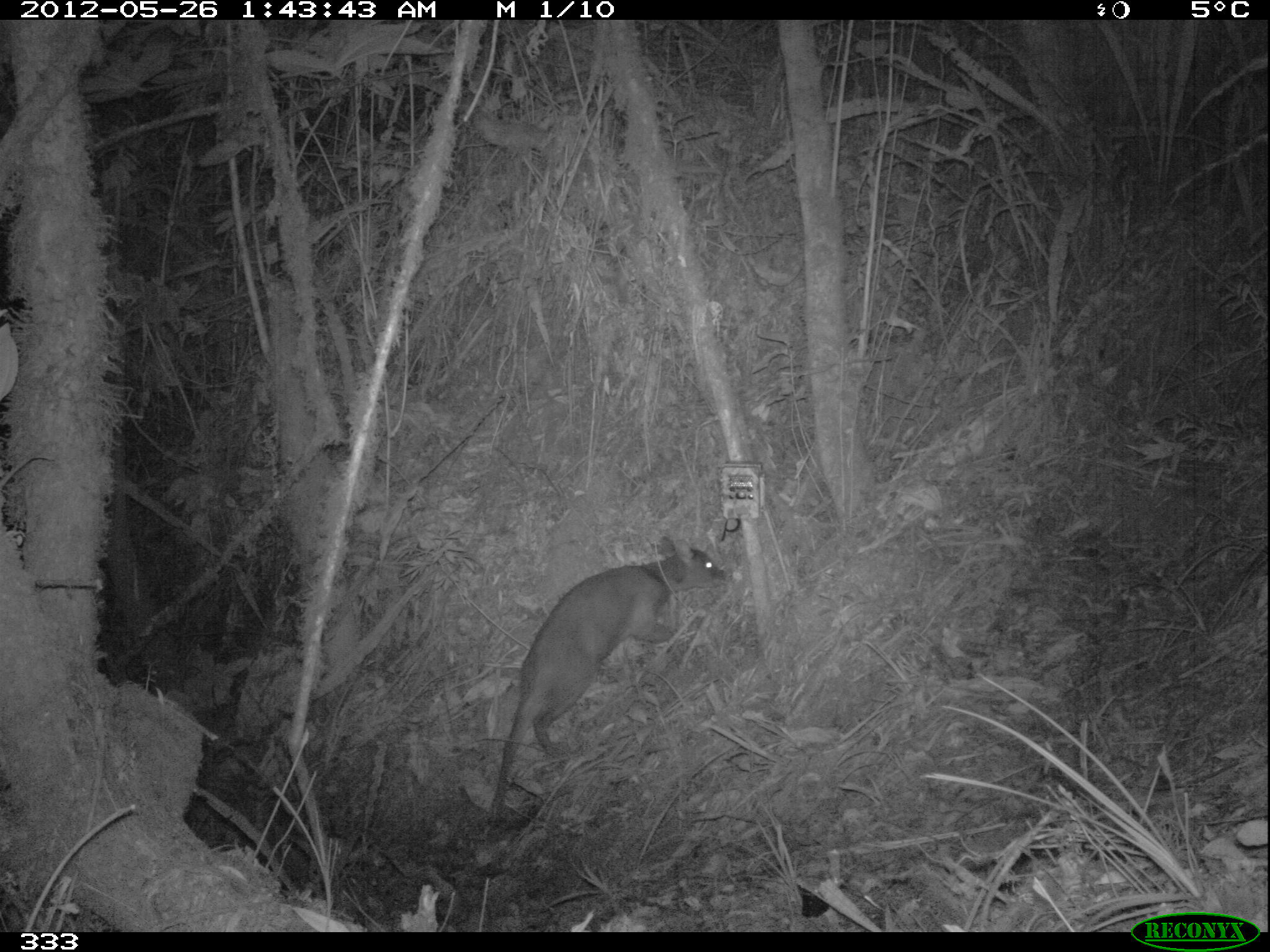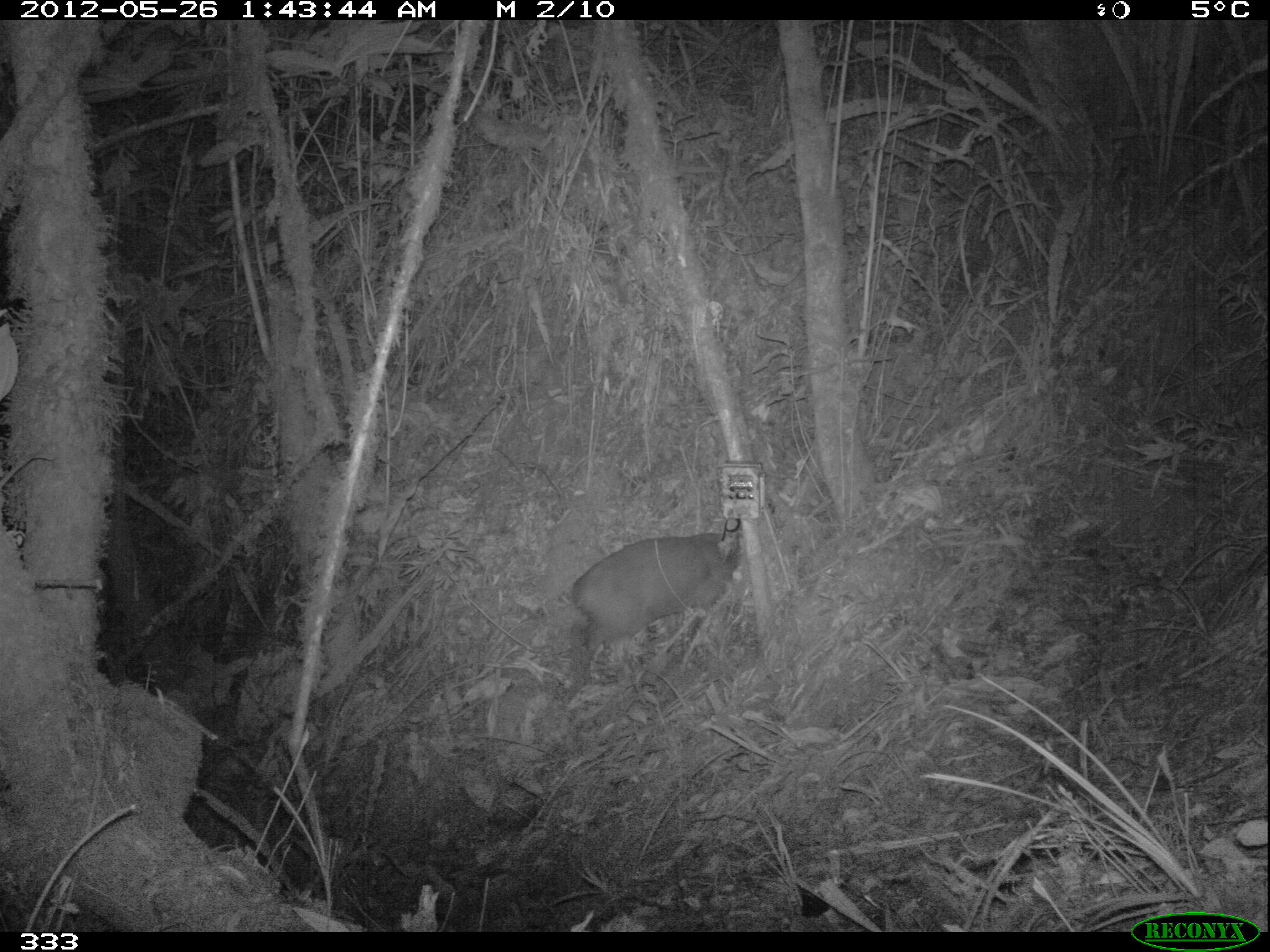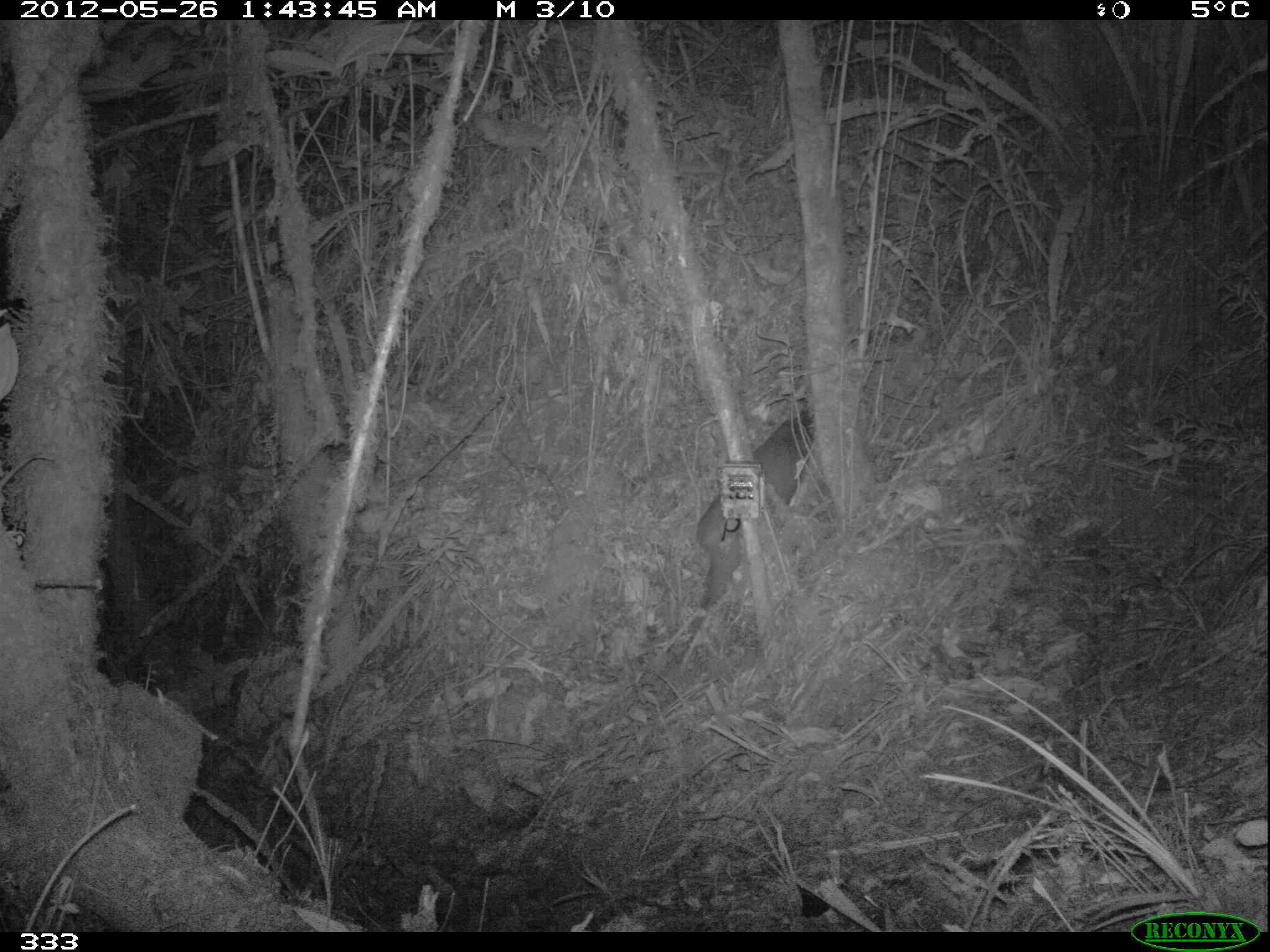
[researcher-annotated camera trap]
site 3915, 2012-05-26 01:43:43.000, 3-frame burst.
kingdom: Animalia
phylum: Chordata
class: Mammalia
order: Artiodactyla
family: Cervidae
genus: Mazama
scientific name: Mazama chunyi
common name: dwarf brocket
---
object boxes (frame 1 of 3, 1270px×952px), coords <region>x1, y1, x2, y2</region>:
mazama chunyi: <region>484, 536, 728, 837</region>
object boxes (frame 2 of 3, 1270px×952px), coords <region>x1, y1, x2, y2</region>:
mazama chunyi: <region>571, 518, 739, 685</region>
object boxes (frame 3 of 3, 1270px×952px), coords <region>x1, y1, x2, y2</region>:
mazama chunyi: <region>694, 407, 816, 612</region>